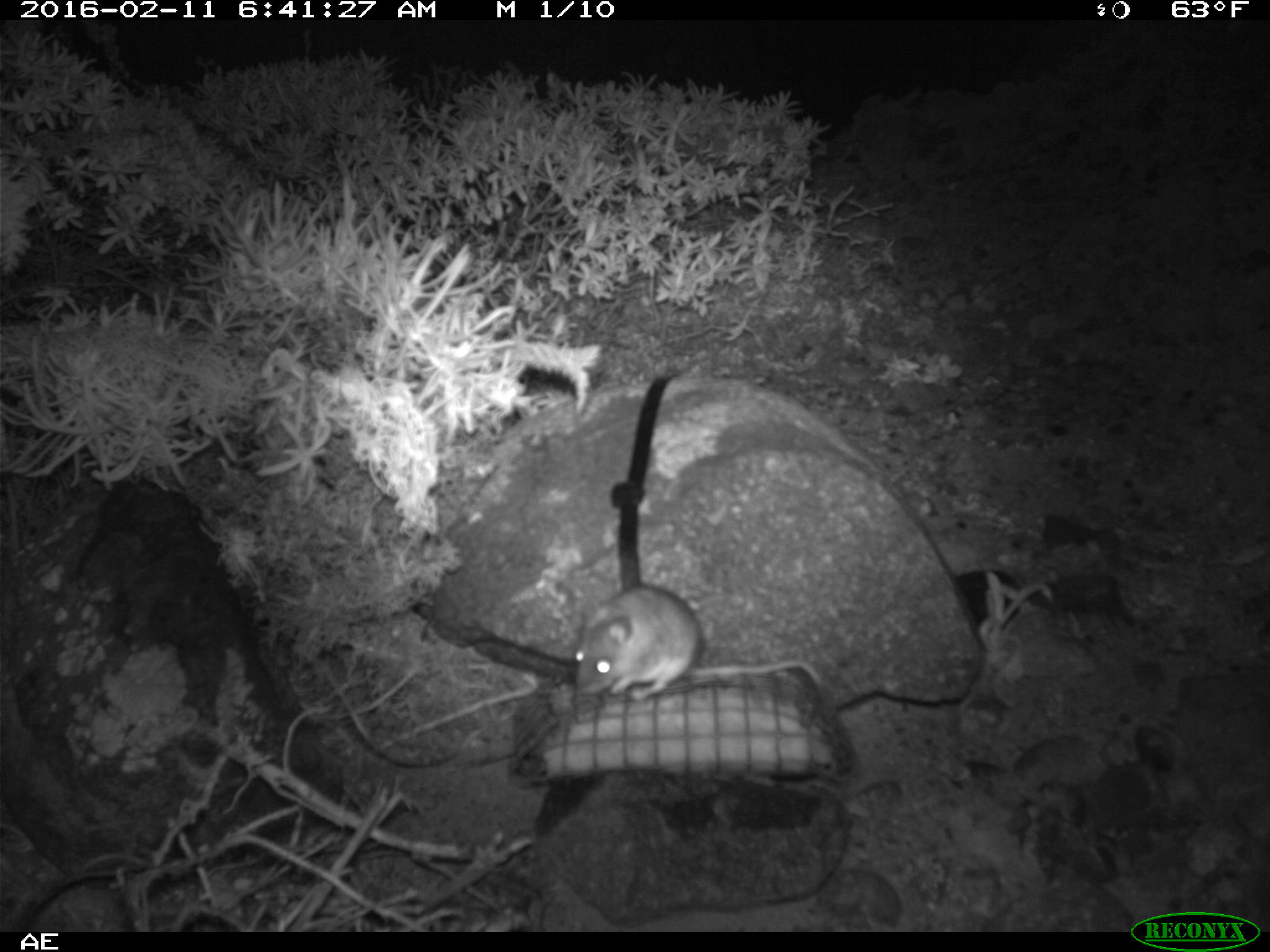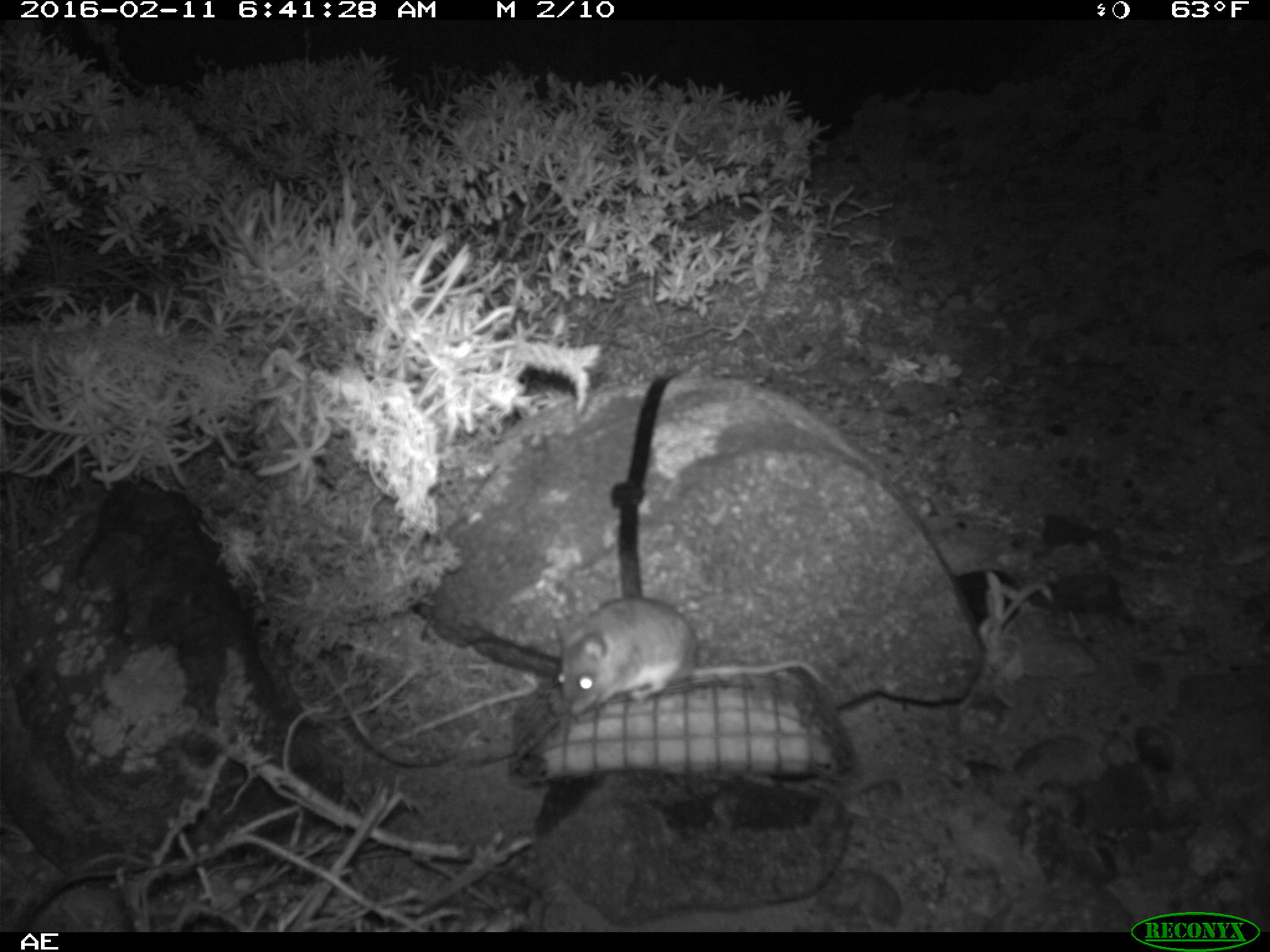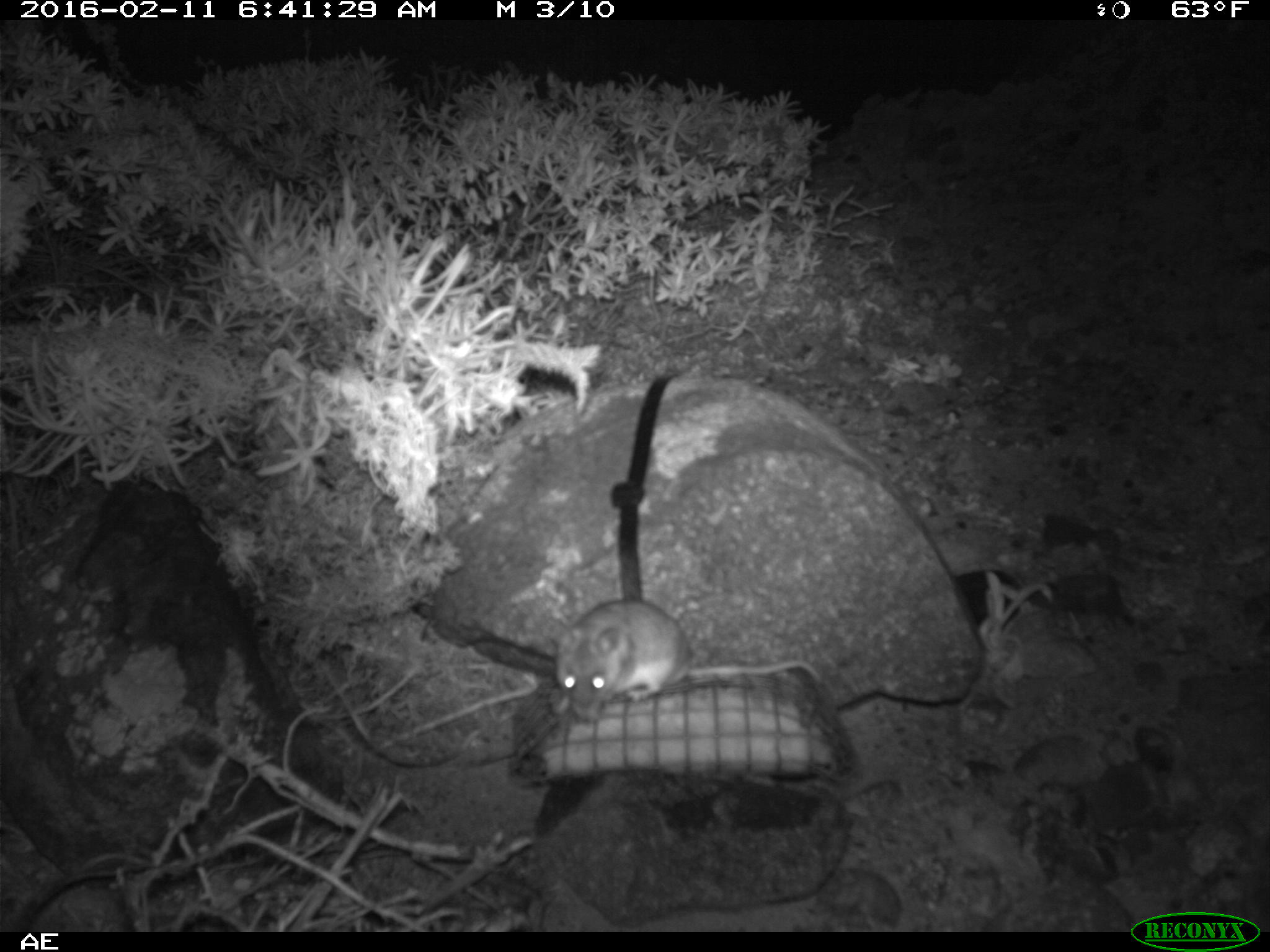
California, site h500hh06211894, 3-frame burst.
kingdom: Animalia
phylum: Chordata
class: Mammalia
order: Rodentia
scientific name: Rodentia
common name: rodent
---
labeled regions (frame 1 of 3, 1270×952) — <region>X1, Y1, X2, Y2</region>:
rodent: <region>574, 584, 823, 701</region>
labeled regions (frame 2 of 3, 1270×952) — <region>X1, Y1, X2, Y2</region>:
rodent: <region>553, 596, 829, 715</region>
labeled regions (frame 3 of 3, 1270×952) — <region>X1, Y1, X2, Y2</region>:
rodent: <region>553, 598, 824, 732</region>